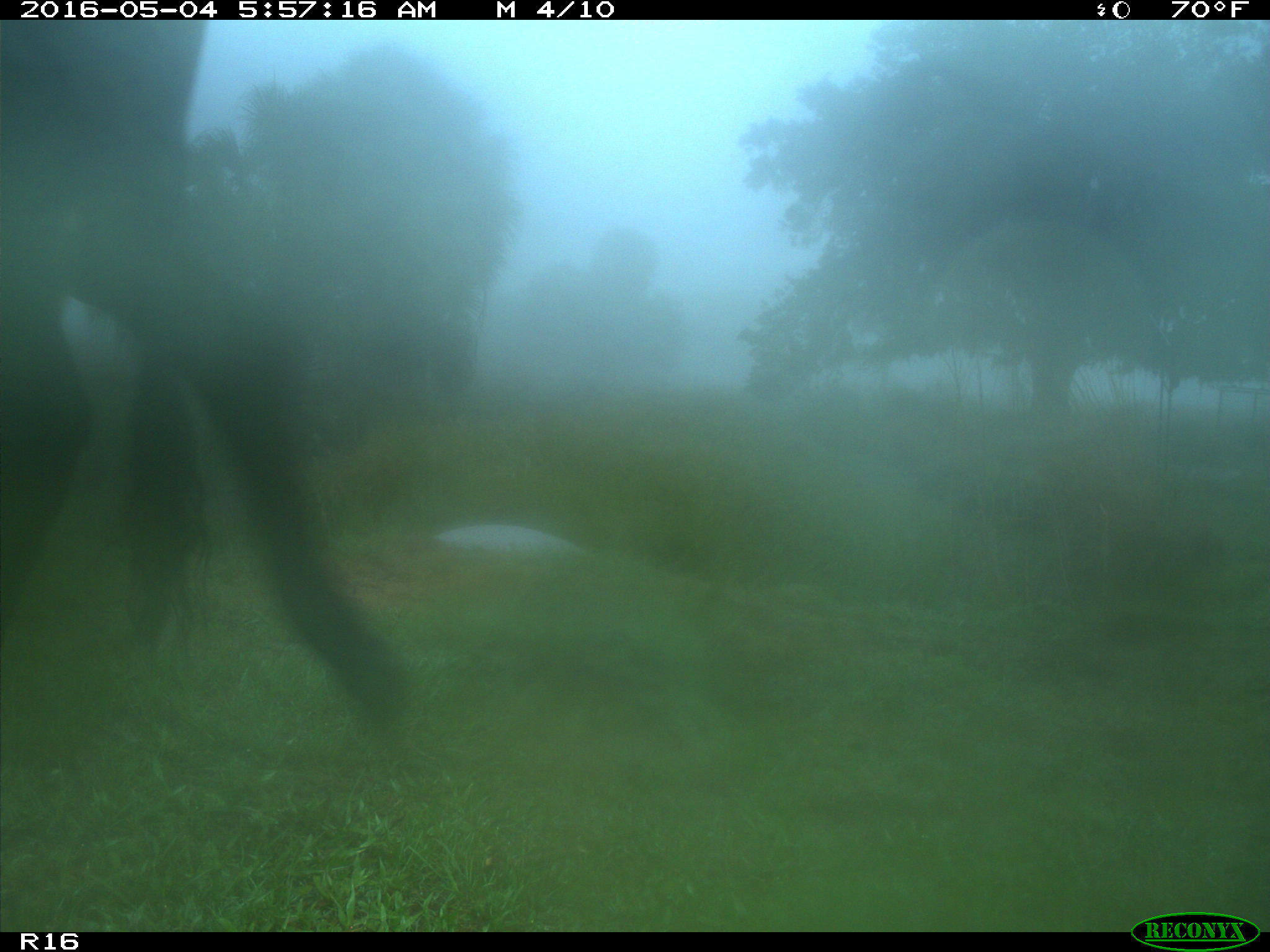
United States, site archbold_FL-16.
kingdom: Animalia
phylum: Chordata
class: Mammalia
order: Artiodactyla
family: Bovidae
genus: Bos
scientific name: Bos taurus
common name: domestic cow